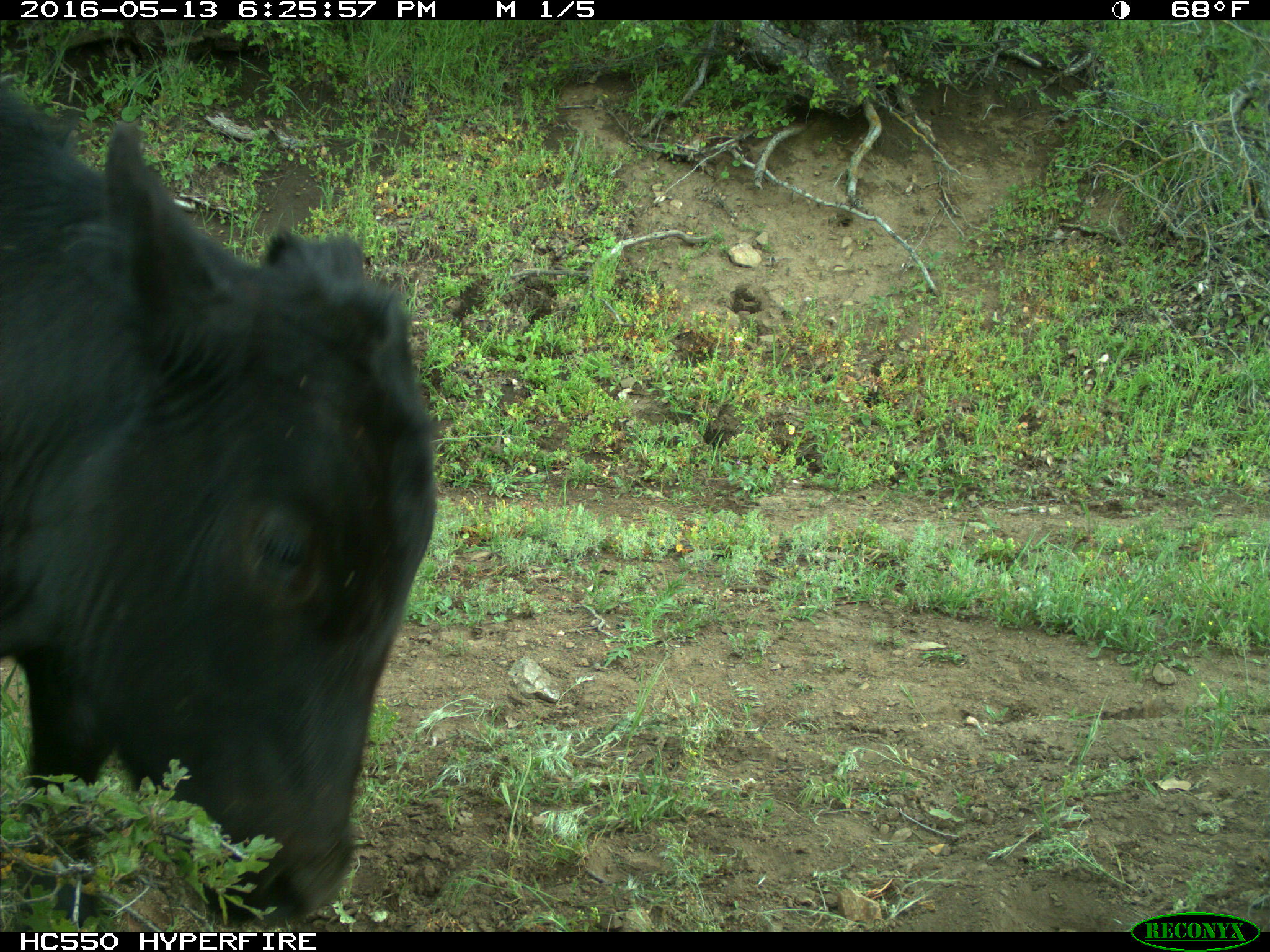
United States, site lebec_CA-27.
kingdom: Animalia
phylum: Chordata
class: Mammalia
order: Artiodactyla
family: Bovidae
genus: Bos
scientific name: Bos taurus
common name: domestic cow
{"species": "Bos taurus (domestic cow)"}